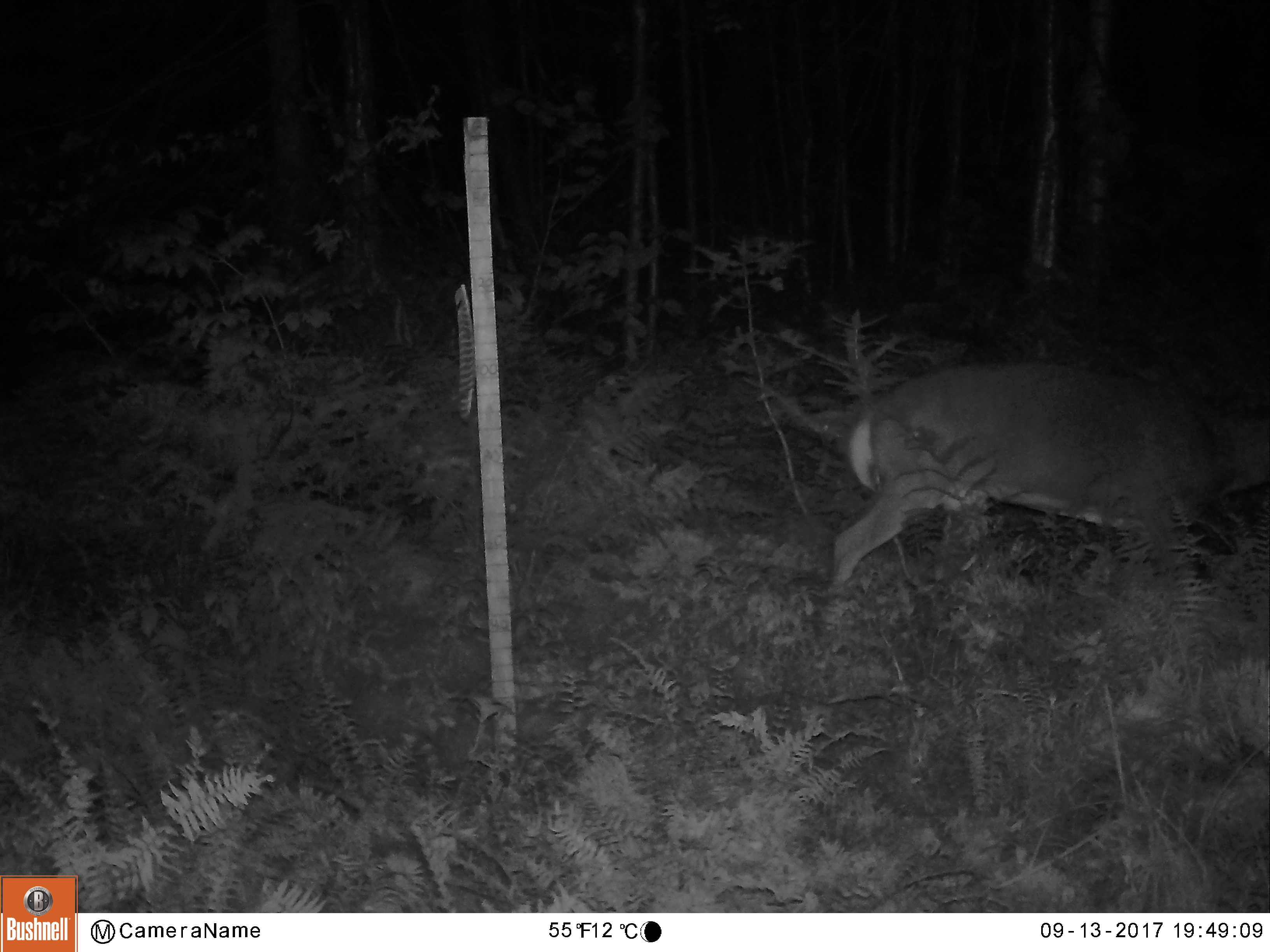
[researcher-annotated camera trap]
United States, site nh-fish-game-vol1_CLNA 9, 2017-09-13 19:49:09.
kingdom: Animalia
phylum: Chordata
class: Mammalia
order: Artiodactyla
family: Cervidae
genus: Odocoileus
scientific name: Odocoileus virginianus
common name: white-tailed deer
White-tailed deer (Odocoileus virginianus).